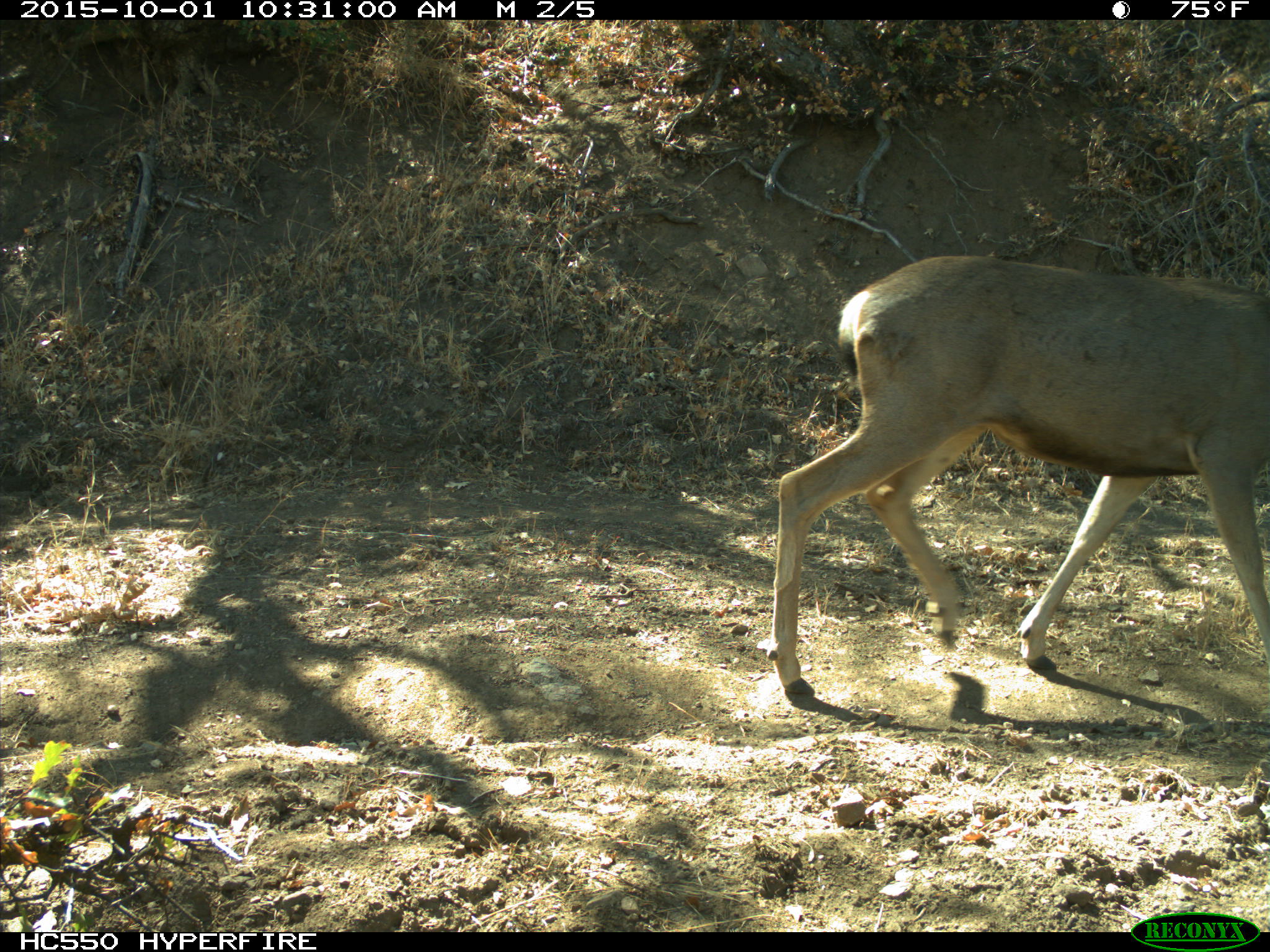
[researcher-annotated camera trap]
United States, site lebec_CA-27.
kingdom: Animalia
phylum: Chordata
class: Mammalia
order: Artiodactyla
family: Cervidae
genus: Odocoileus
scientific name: Odocoileus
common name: deer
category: unidentified deer